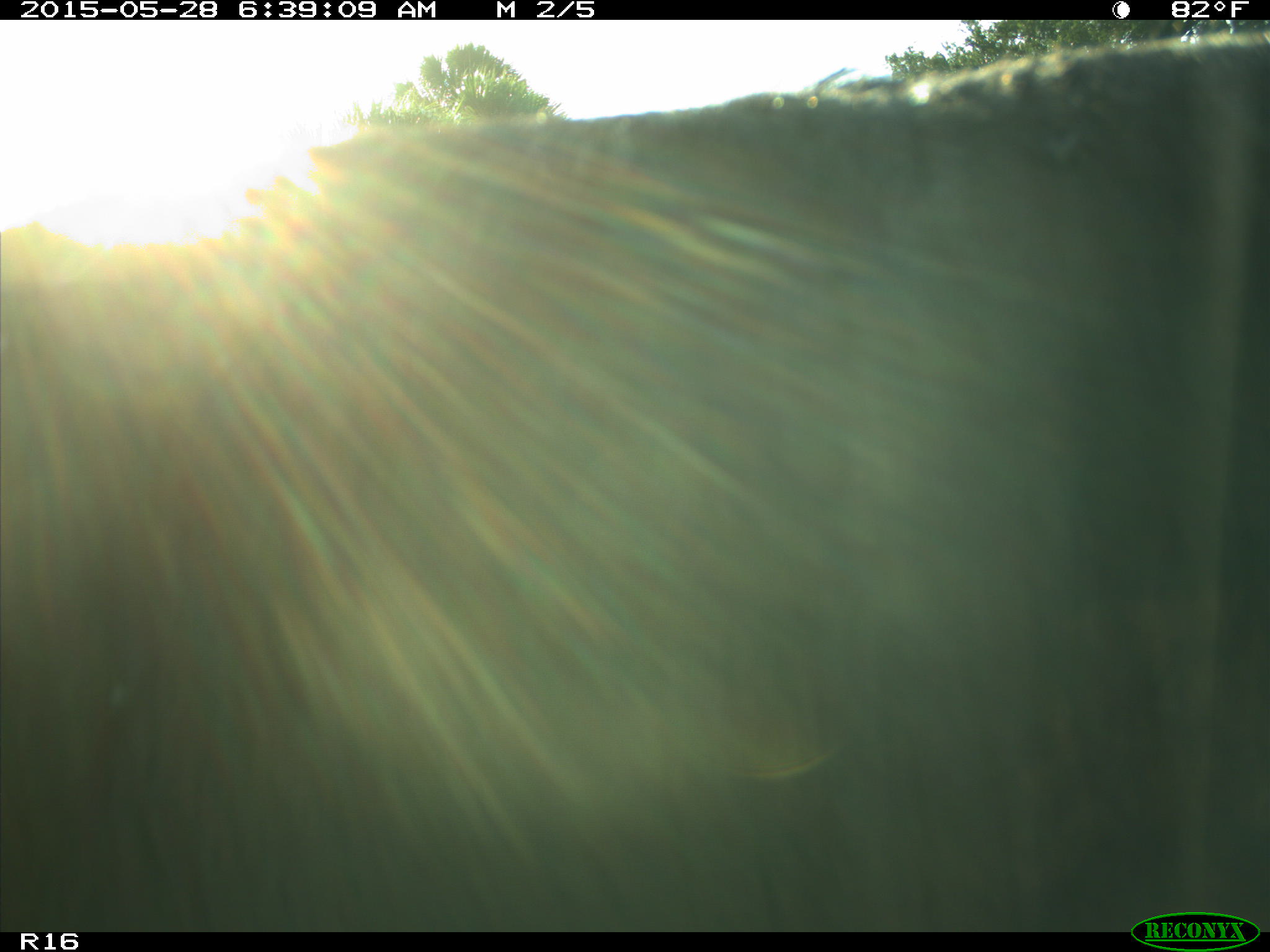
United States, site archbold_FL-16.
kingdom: Animalia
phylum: Chordata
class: Mammalia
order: Artiodactyla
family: Bovidae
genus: Bos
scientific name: Bos taurus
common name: domestic cow